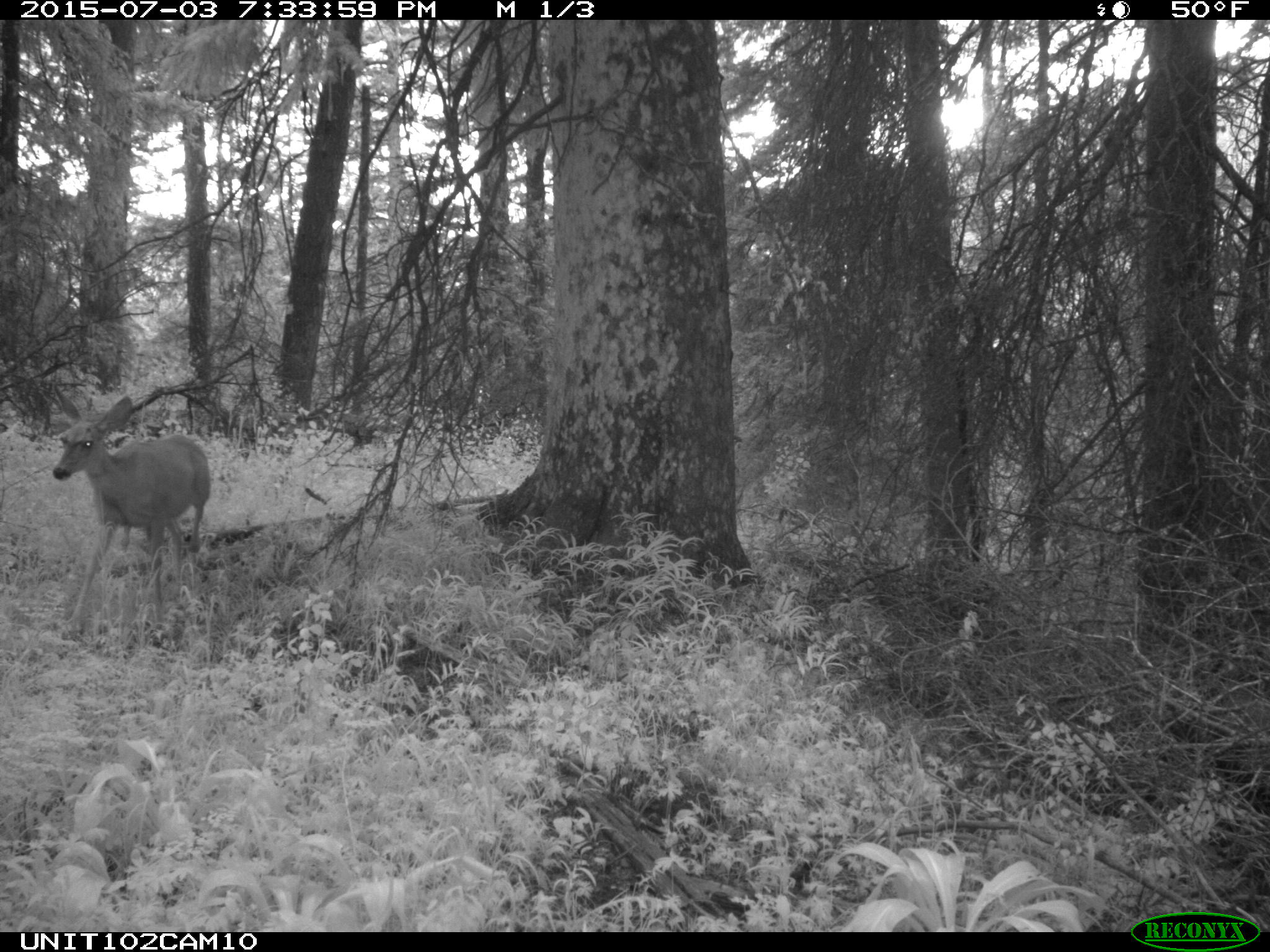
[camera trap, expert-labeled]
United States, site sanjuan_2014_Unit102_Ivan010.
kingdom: Animalia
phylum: Chordata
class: Mammalia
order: Artiodactyla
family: Cervidae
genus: Odocoileus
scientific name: Odocoileus hemionus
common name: mule deer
Odocoileus hemionus (mule deer).